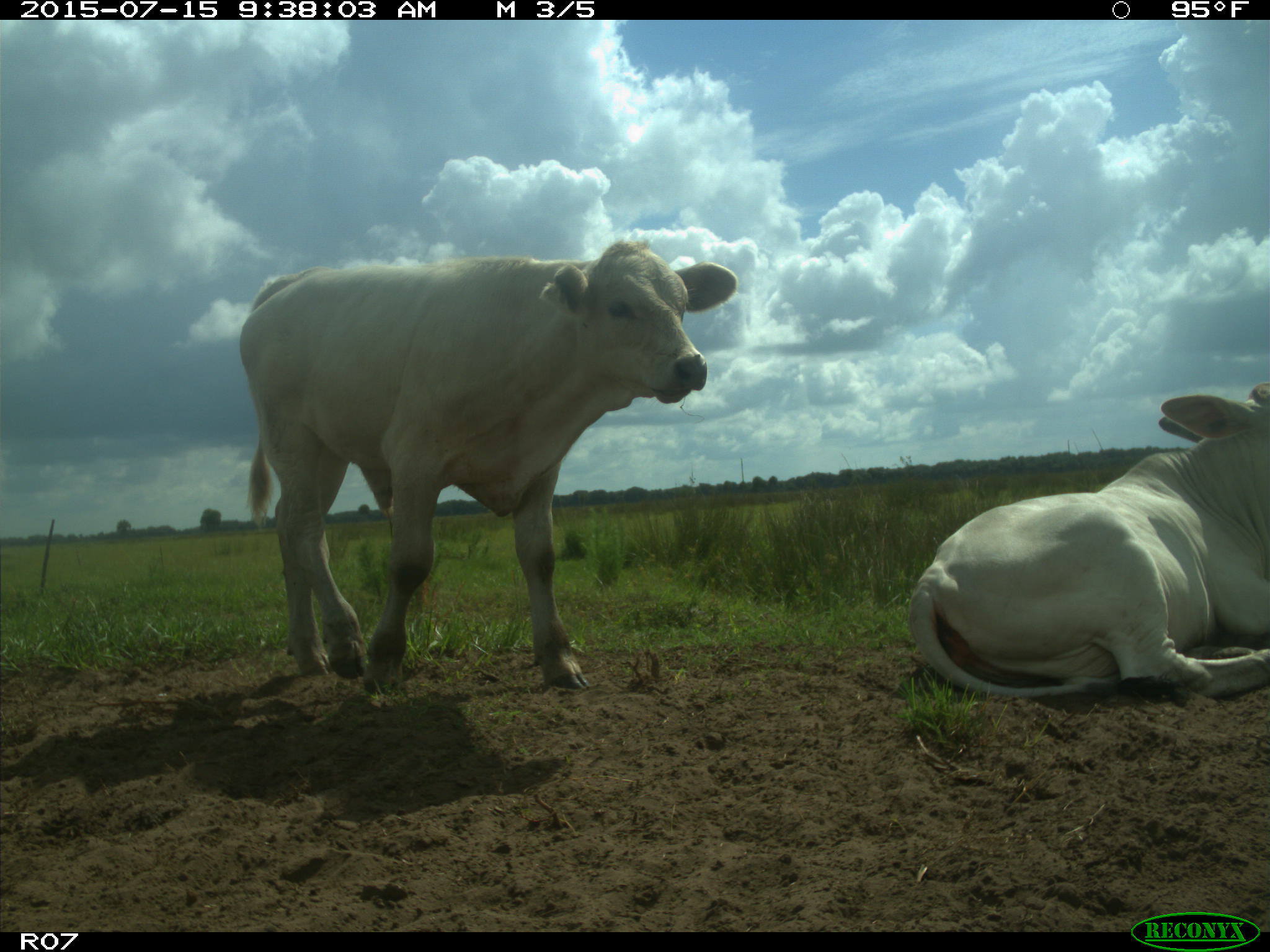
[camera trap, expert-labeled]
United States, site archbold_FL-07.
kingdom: Animalia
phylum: Chordata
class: Mammalia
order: Artiodactyla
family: Bovidae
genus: Bos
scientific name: Bos taurus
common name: domestic cow